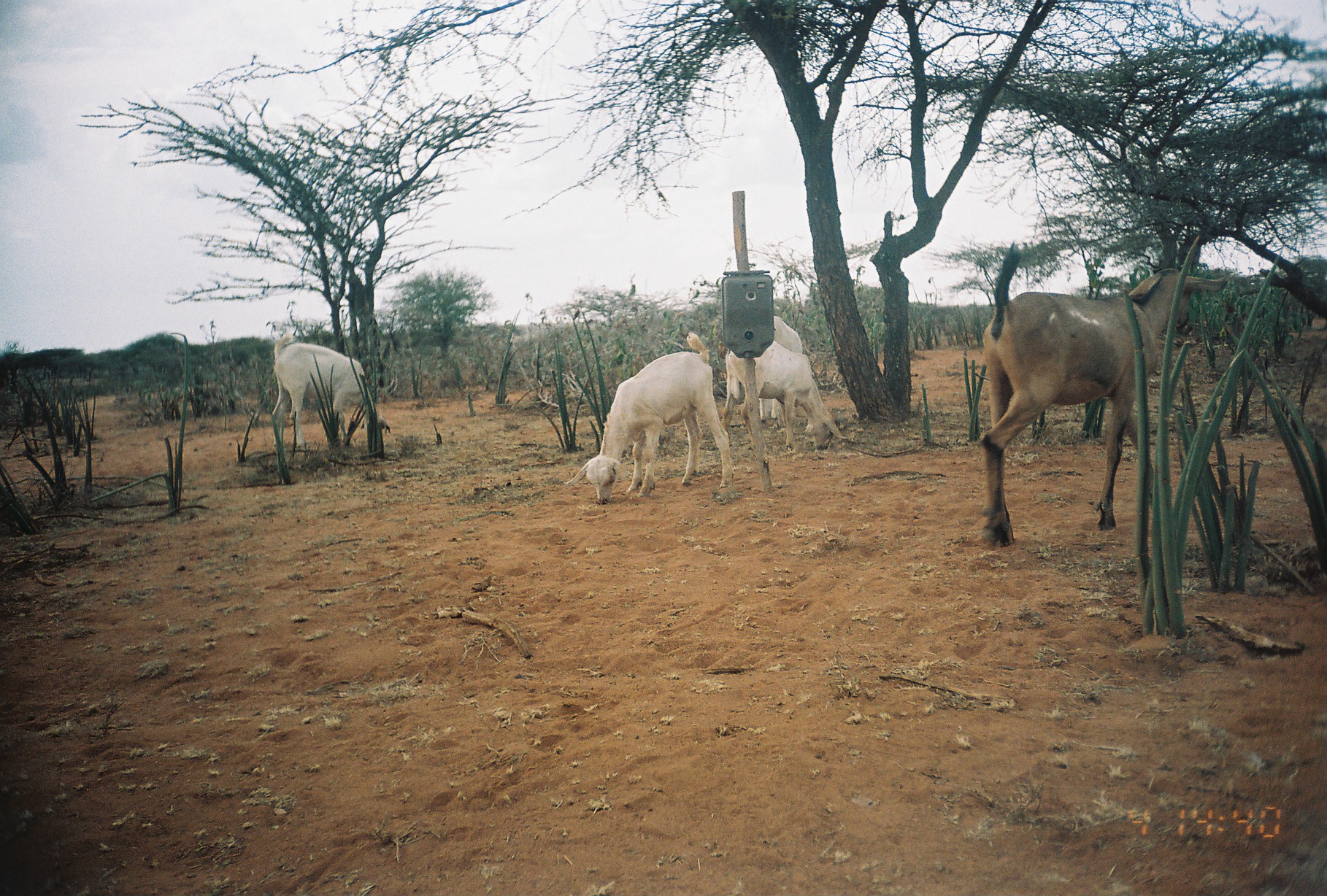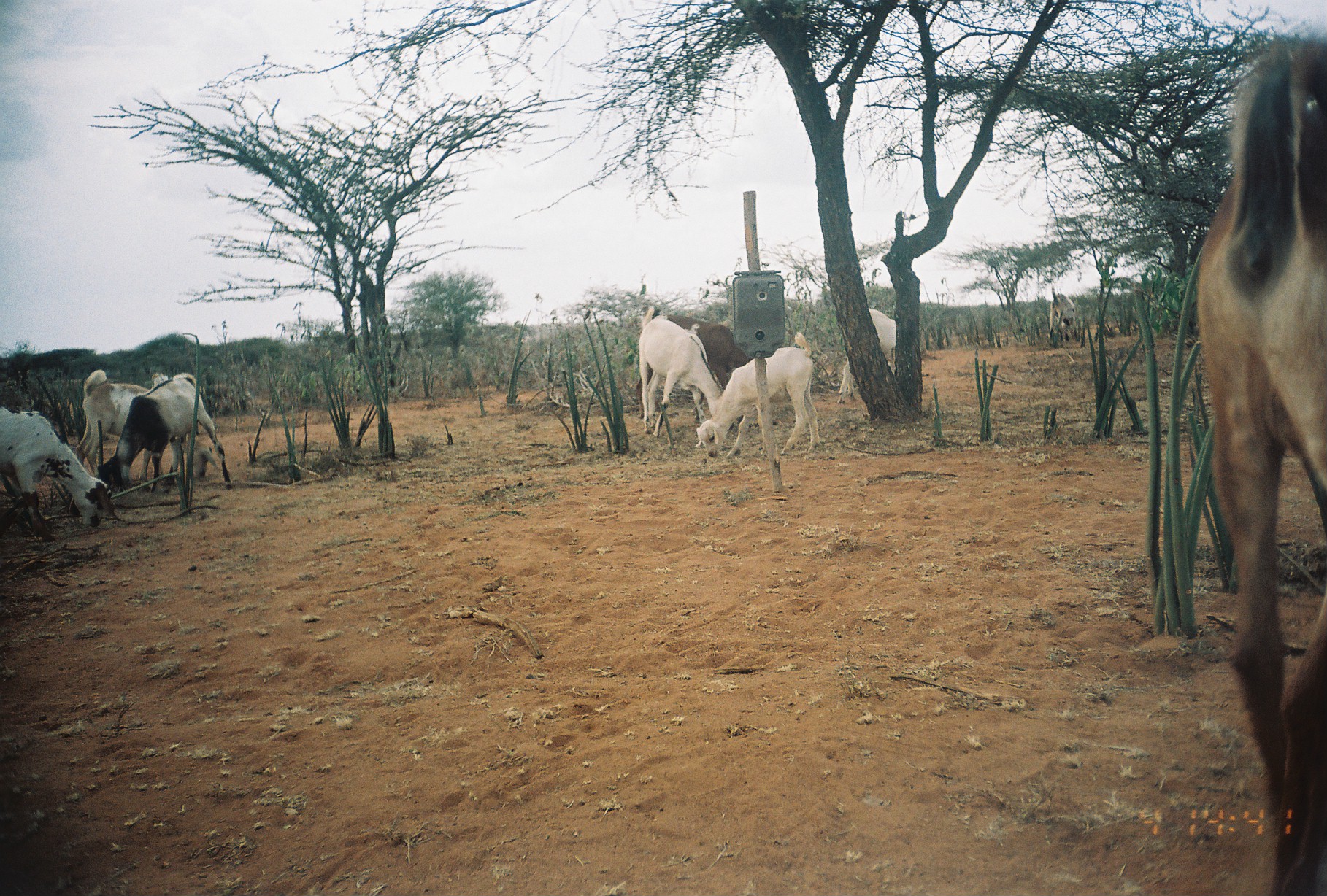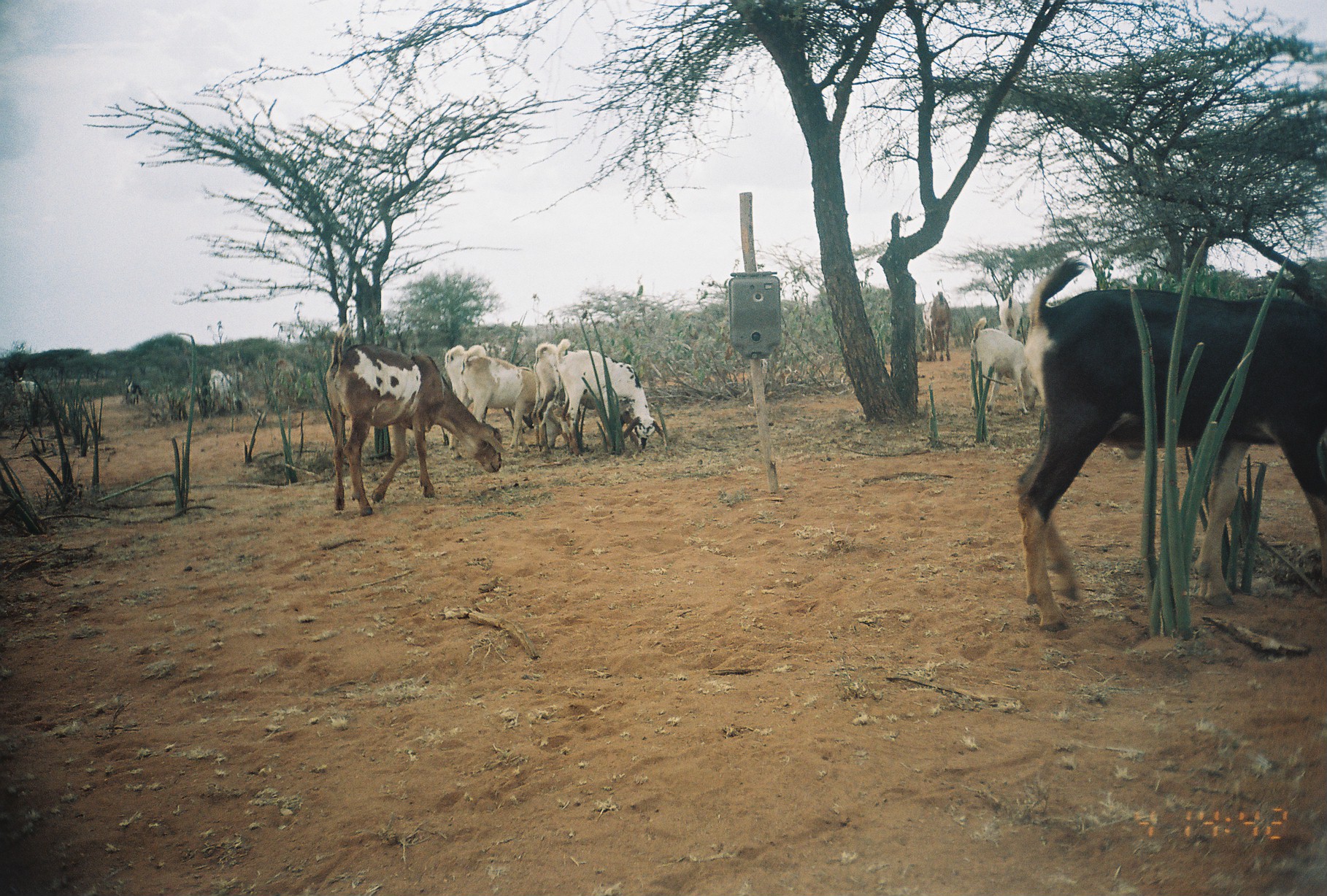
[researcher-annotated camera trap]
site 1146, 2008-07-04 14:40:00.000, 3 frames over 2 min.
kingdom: Animalia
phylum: Chordata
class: Mammalia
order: Artiodactyla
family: Bovidae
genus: Capra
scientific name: Capra aegagrus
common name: wild goat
Capra aegagrus (wild goat), count 5.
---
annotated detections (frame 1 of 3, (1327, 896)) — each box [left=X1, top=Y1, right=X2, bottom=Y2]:
capra aegagrus: [left=979, top=239, right=1228, bottom=551]; [left=562, top=331, right=732, bottom=505]; [left=269, top=338, right=393, bottom=454]; [left=721, top=341, right=843, bottom=454]; [left=757, top=314, right=803, bottom=426]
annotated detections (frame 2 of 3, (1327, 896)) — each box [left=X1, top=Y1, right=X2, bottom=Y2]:
capra aegagrus: [left=1197, top=34, right=1327, bottom=896]; [left=72, top=367, right=217, bottom=491]; [left=0, top=405, right=121, bottom=541]; [left=695, top=330, right=821, bottom=460]; [left=96, top=371, right=231, bottom=492]; [left=636, top=308, right=754, bottom=430]; [left=635, top=306, right=734, bottom=437]; [left=837, top=307, right=896, bottom=403]; [left=1048, top=286, right=1083, bottom=348]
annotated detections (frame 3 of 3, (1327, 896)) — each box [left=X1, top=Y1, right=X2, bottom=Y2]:
capra aegagrus: [left=1013, top=255, right=1326, bottom=632]; [left=326, top=323, right=504, bottom=516]; [left=556, top=339, right=663, bottom=456]; [left=533, top=341, right=637, bottom=454]; [left=450, top=344, right=534, bottom=460]; [left=440, top=344, right=514, bottom=459]; [left=969, top=316, right=1038, bottom=418]; [left=922, top=291, right=951, bottom=361]; [left=208, top=369, right=236, bottom=413]; [left=999, top=293, right=1022, bottom=340]; [left=15, top=377, right=38, bottom=406]; [left=125, top=378, right=141, bottom=405]